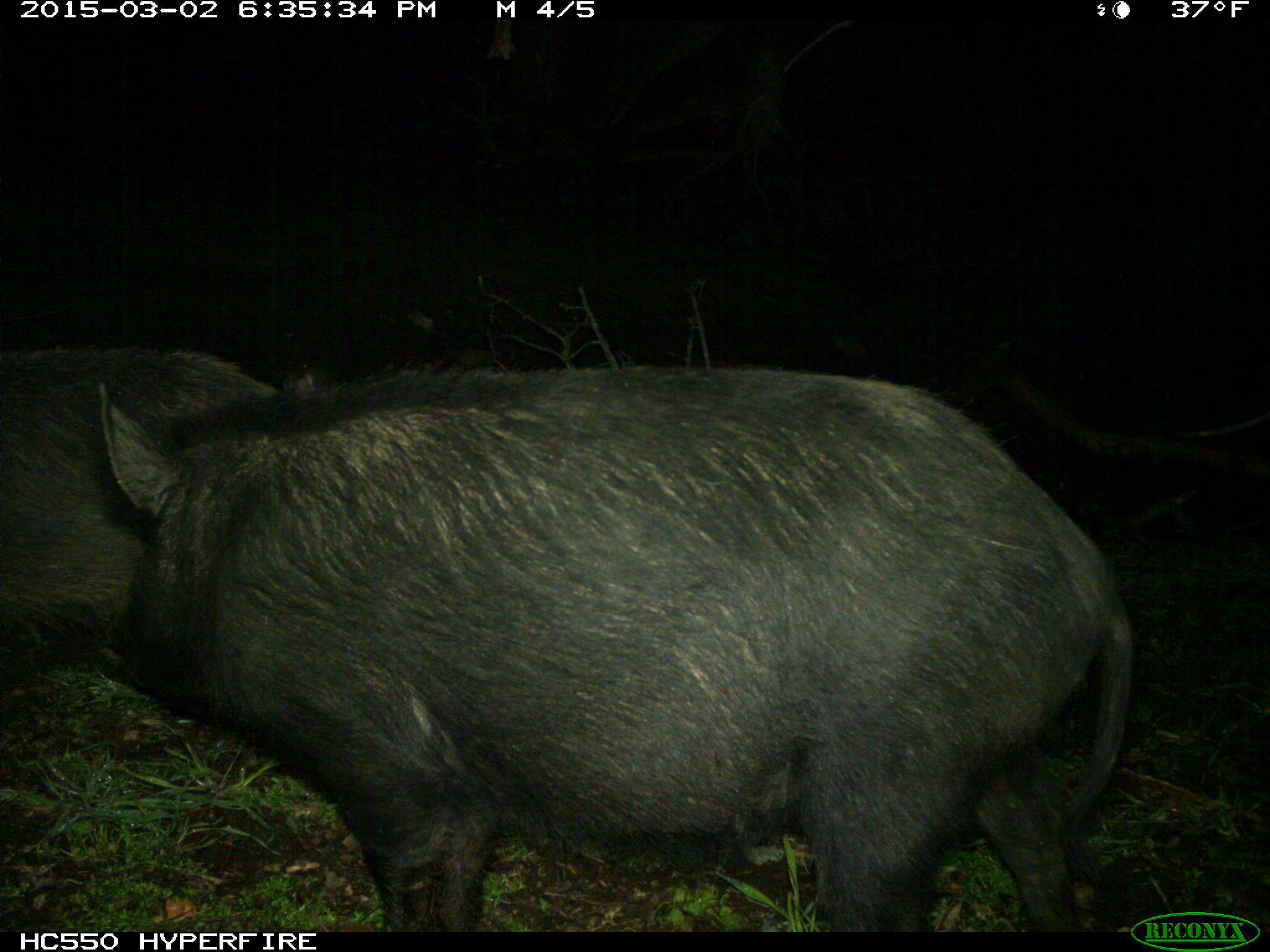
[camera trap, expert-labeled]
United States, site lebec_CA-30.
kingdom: Animalia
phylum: Chordata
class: Mammalia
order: Artiodactyla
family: Suidae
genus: Sus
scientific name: Sus scrofa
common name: wild boar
Sus scrofa (wild boar).